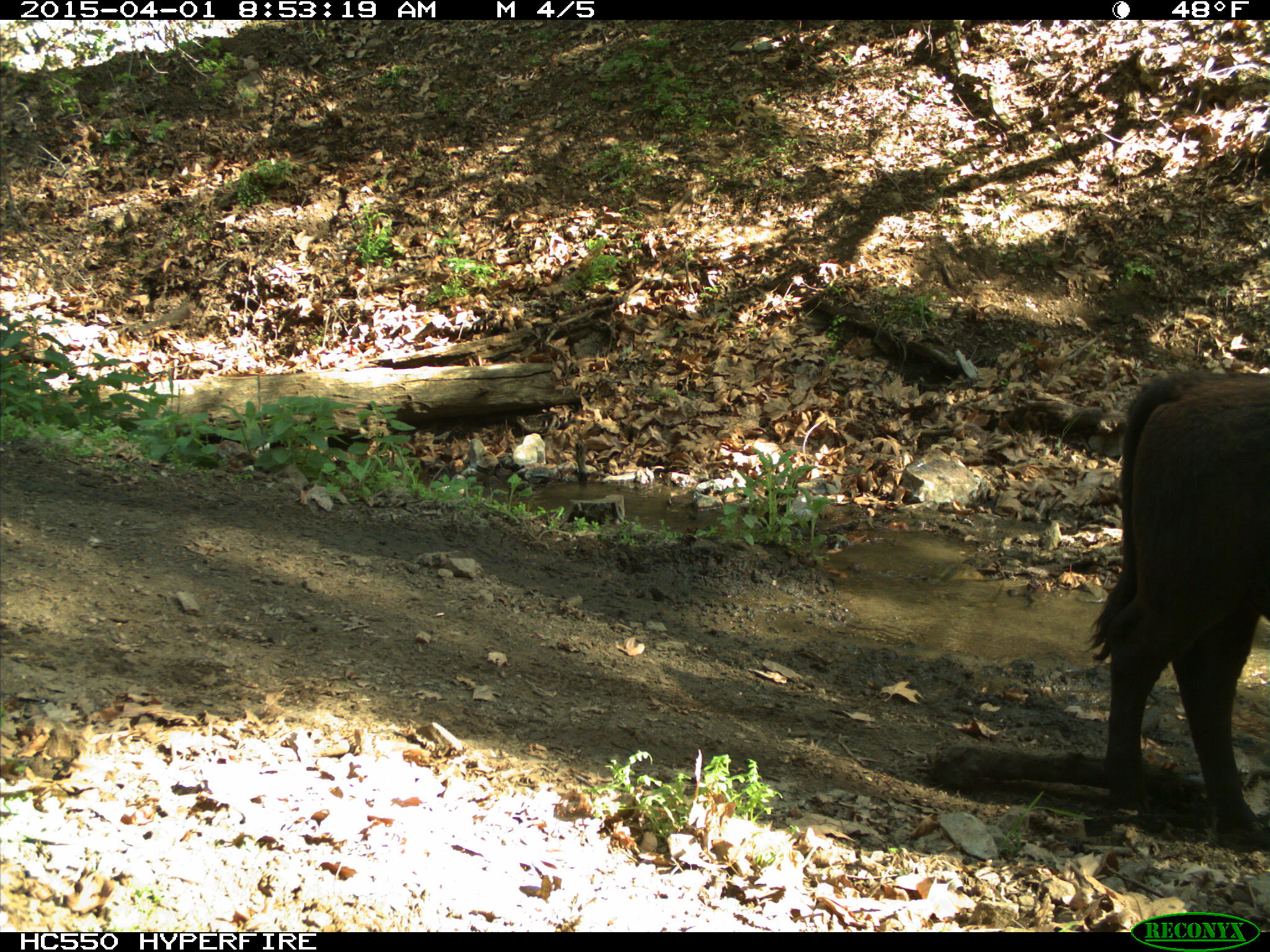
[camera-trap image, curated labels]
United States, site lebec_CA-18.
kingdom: Animalia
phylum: Chordata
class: Mammalia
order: Artiodactyla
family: Bovidae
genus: Bos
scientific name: Bos taurus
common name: domestic cow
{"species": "Bos taurus (domestic cow)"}